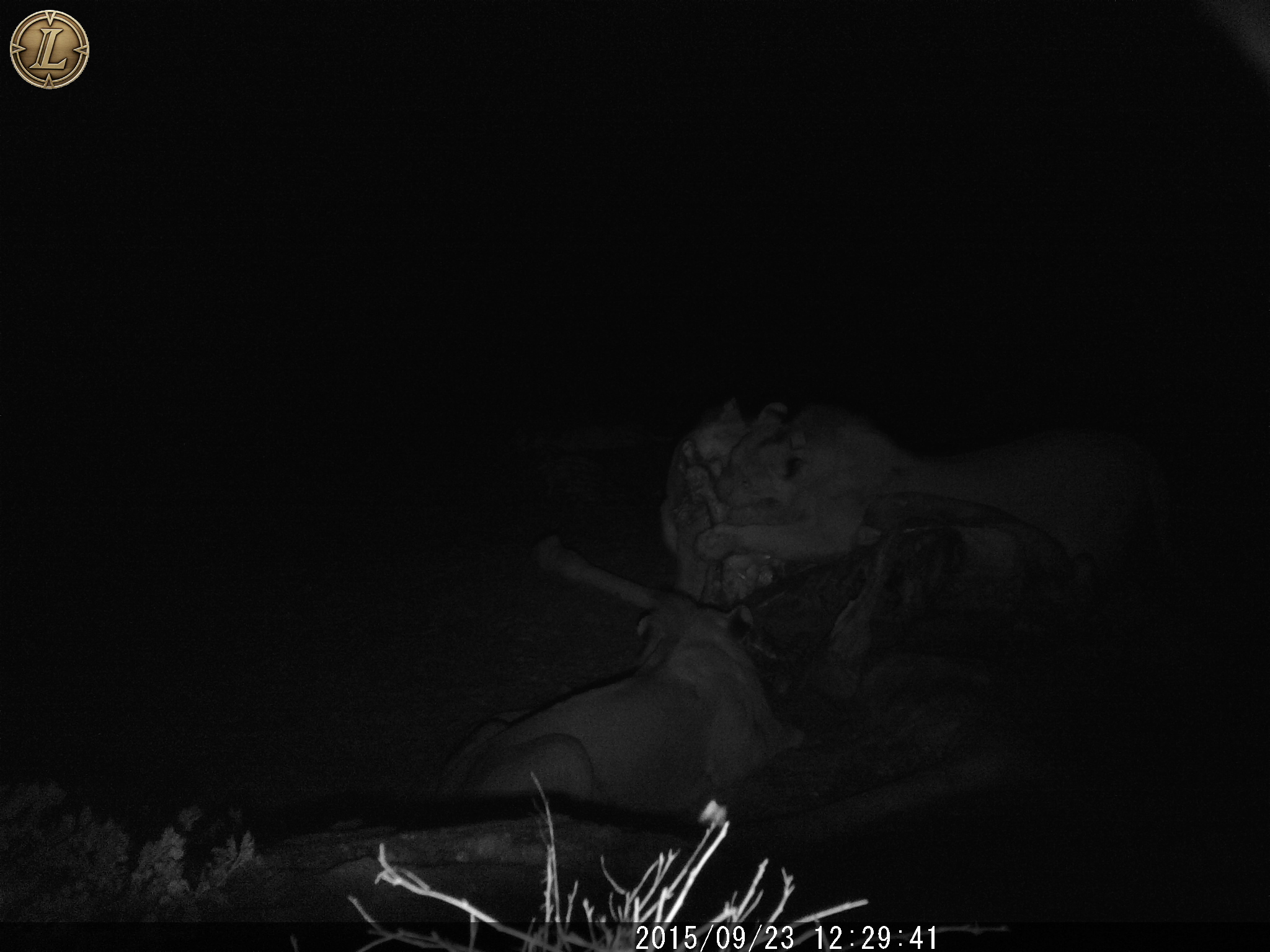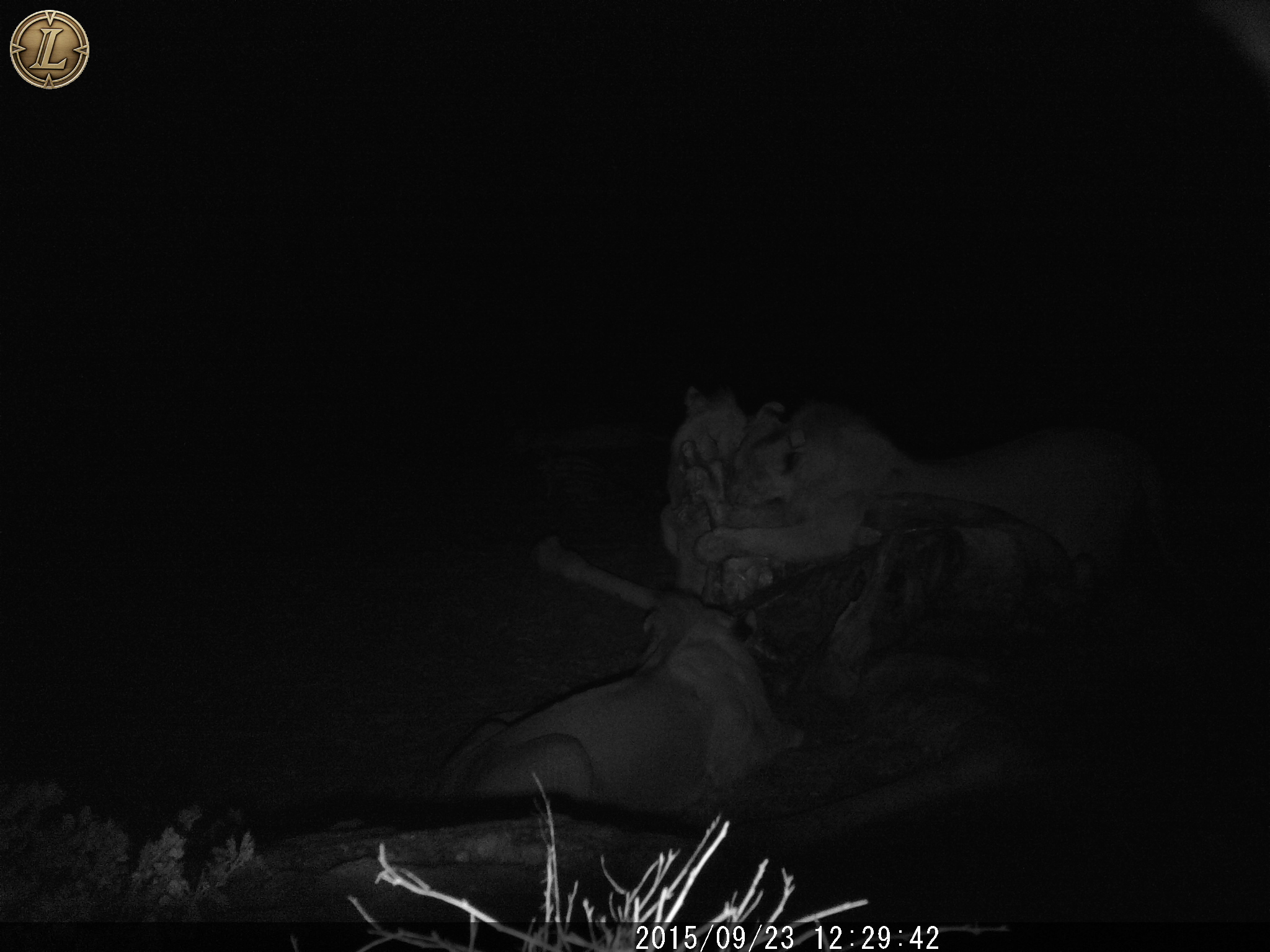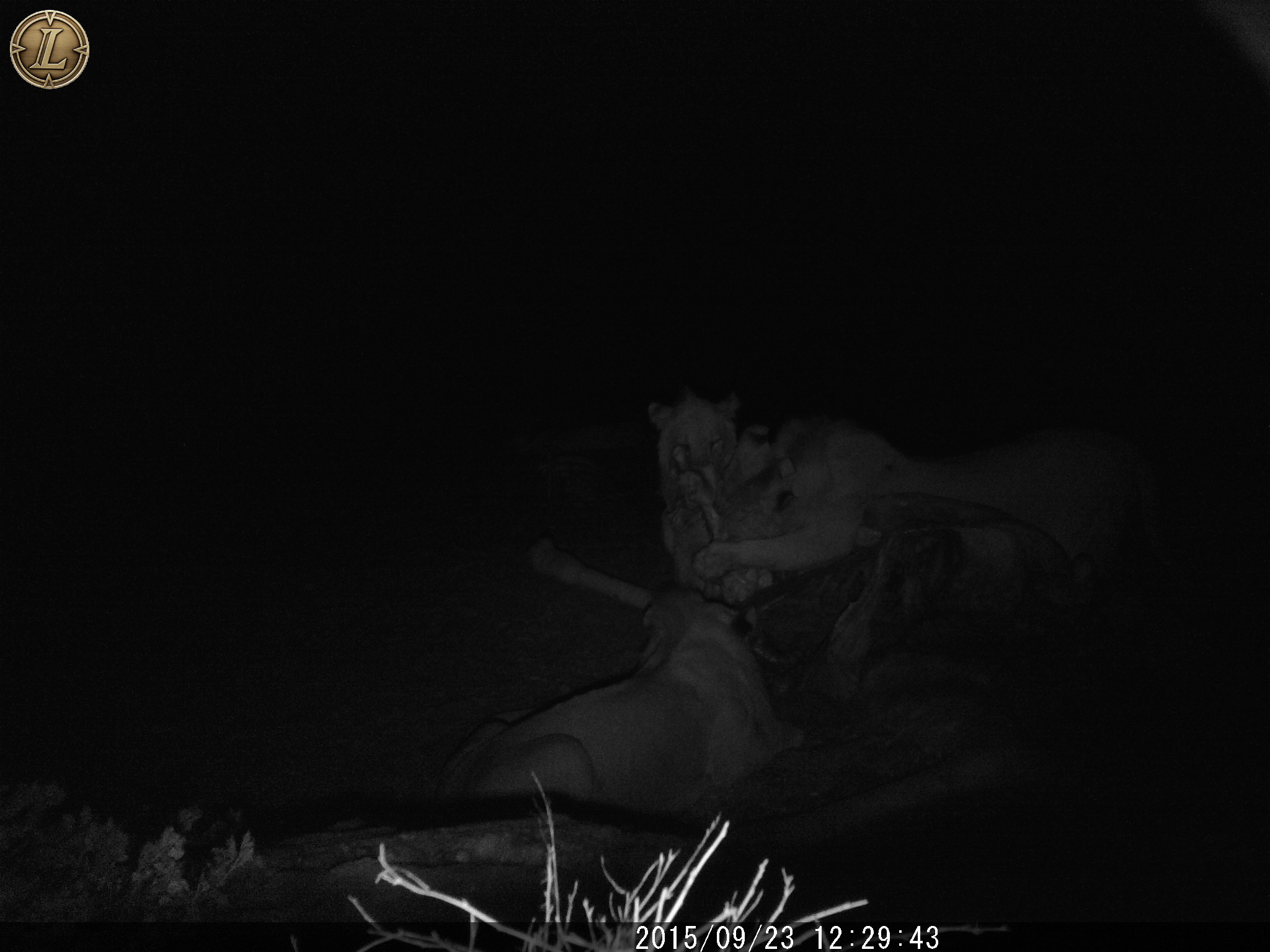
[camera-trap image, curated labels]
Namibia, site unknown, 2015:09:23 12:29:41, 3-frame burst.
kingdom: Animalia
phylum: Chordata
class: Mammalia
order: Carnivora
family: Felidae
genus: Panthera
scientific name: Panthera leo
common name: lion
Panthera leo (lion).